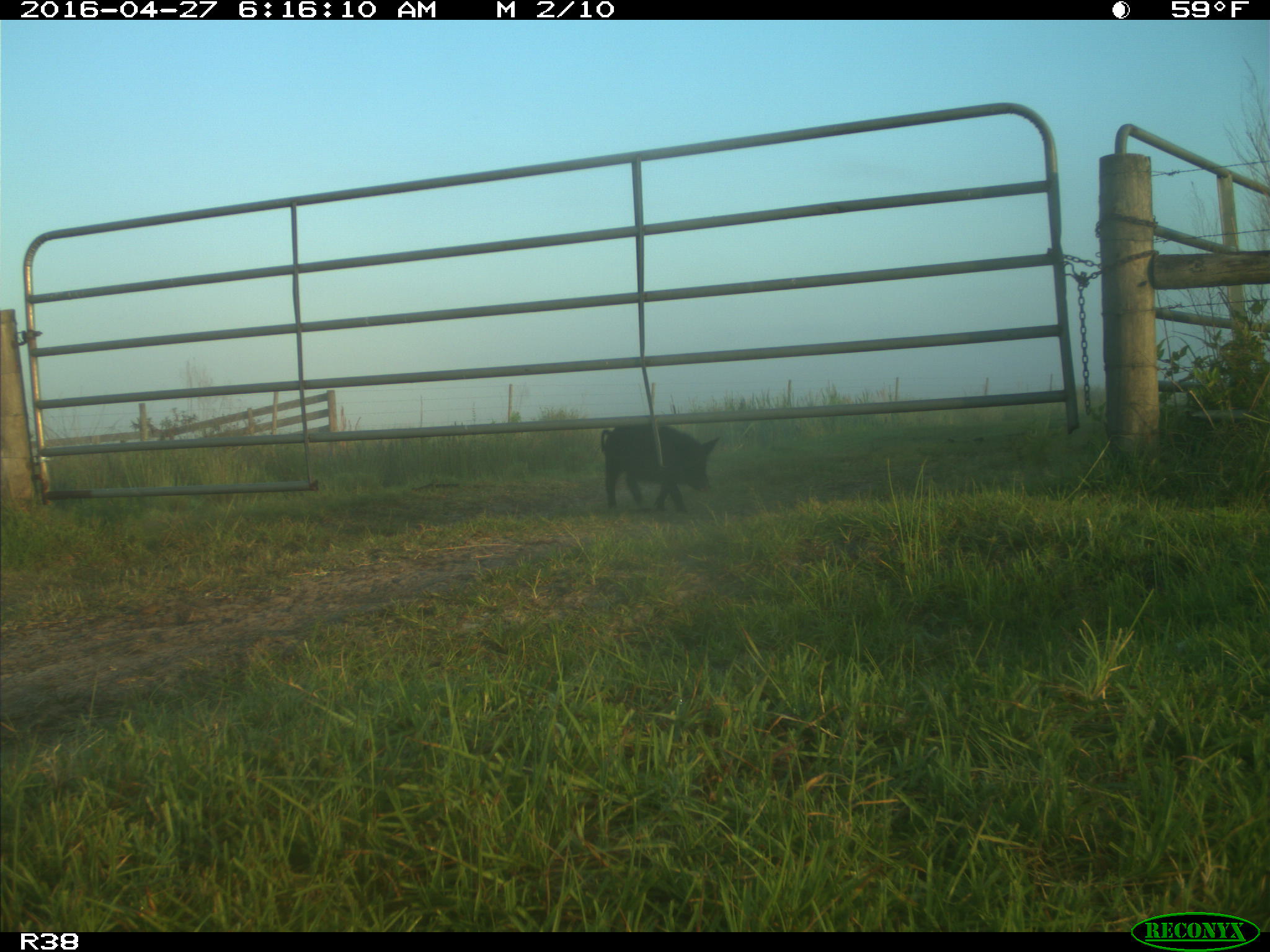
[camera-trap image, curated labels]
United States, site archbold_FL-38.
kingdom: Animalia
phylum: Chordata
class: Mammalia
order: Artiodactyla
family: Suidae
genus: Sus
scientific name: Sus scrofa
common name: wild boar